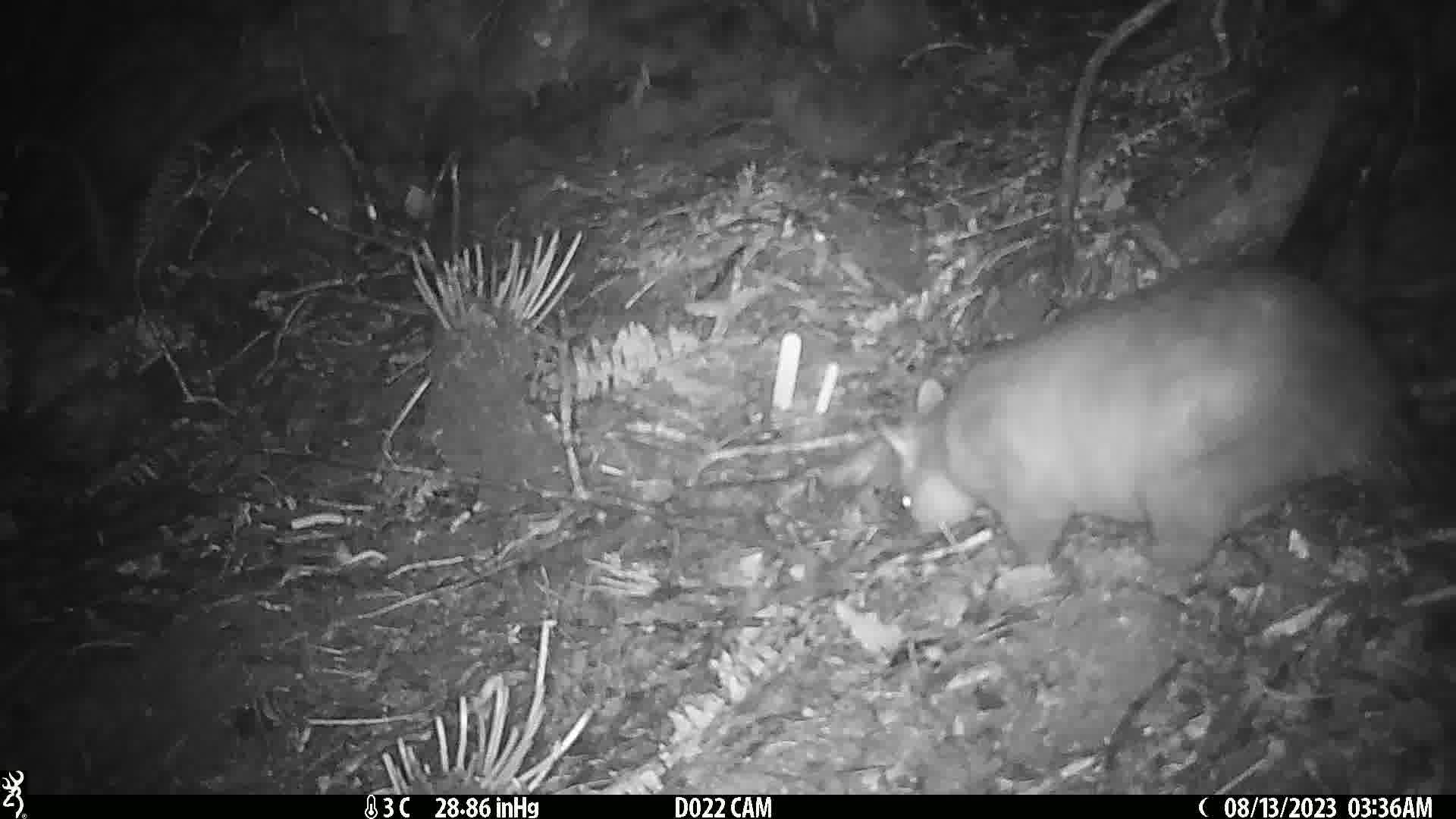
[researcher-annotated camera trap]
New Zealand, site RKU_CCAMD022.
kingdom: Animalia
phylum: Chordata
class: Mammalia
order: Diprotodontia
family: Phalangeridae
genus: Trichosurus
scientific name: Trichosurus vulpecula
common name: common brushtail possum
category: possum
Possum (common brushtail possum) (Trichosurus vulpecula).